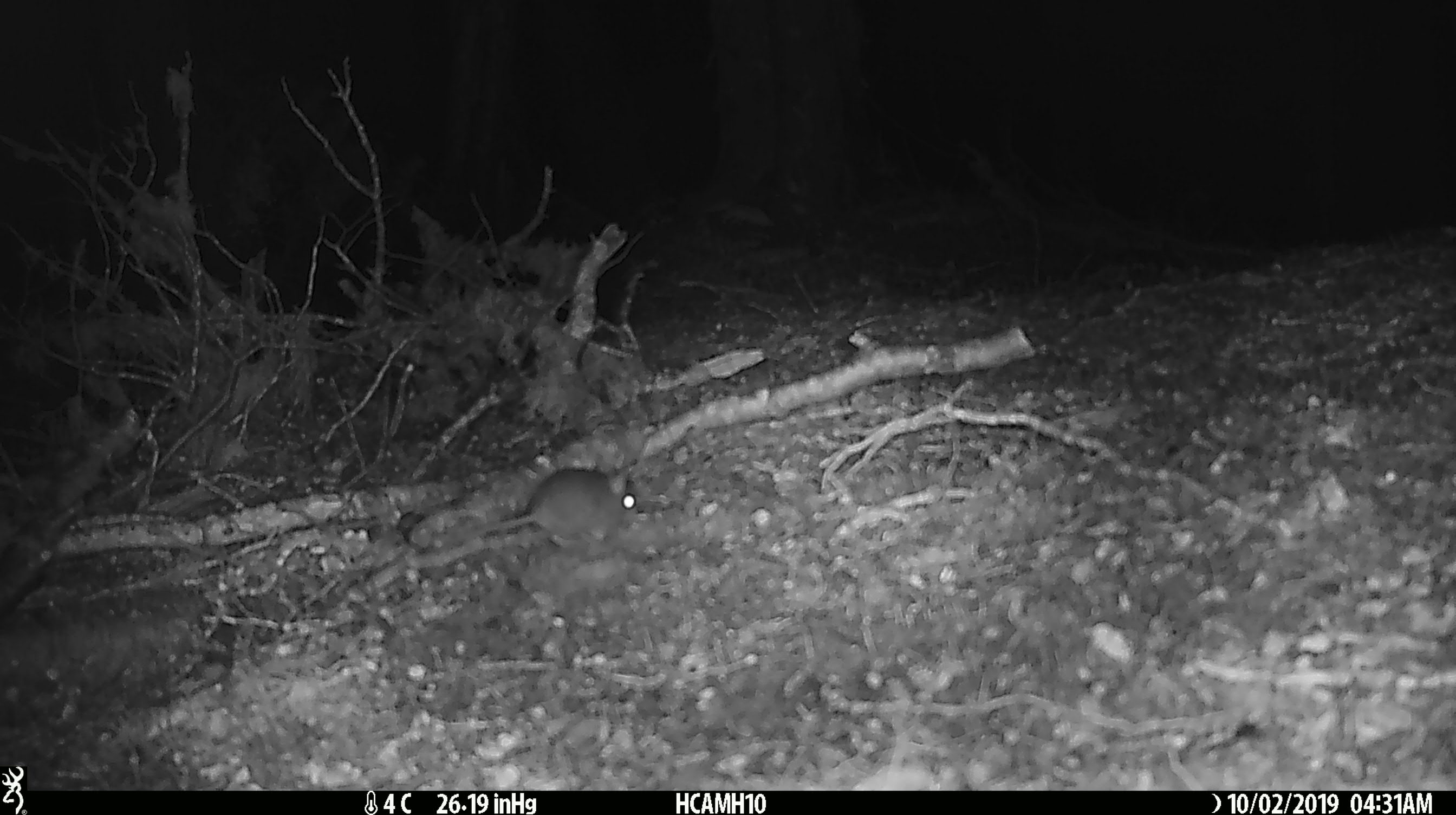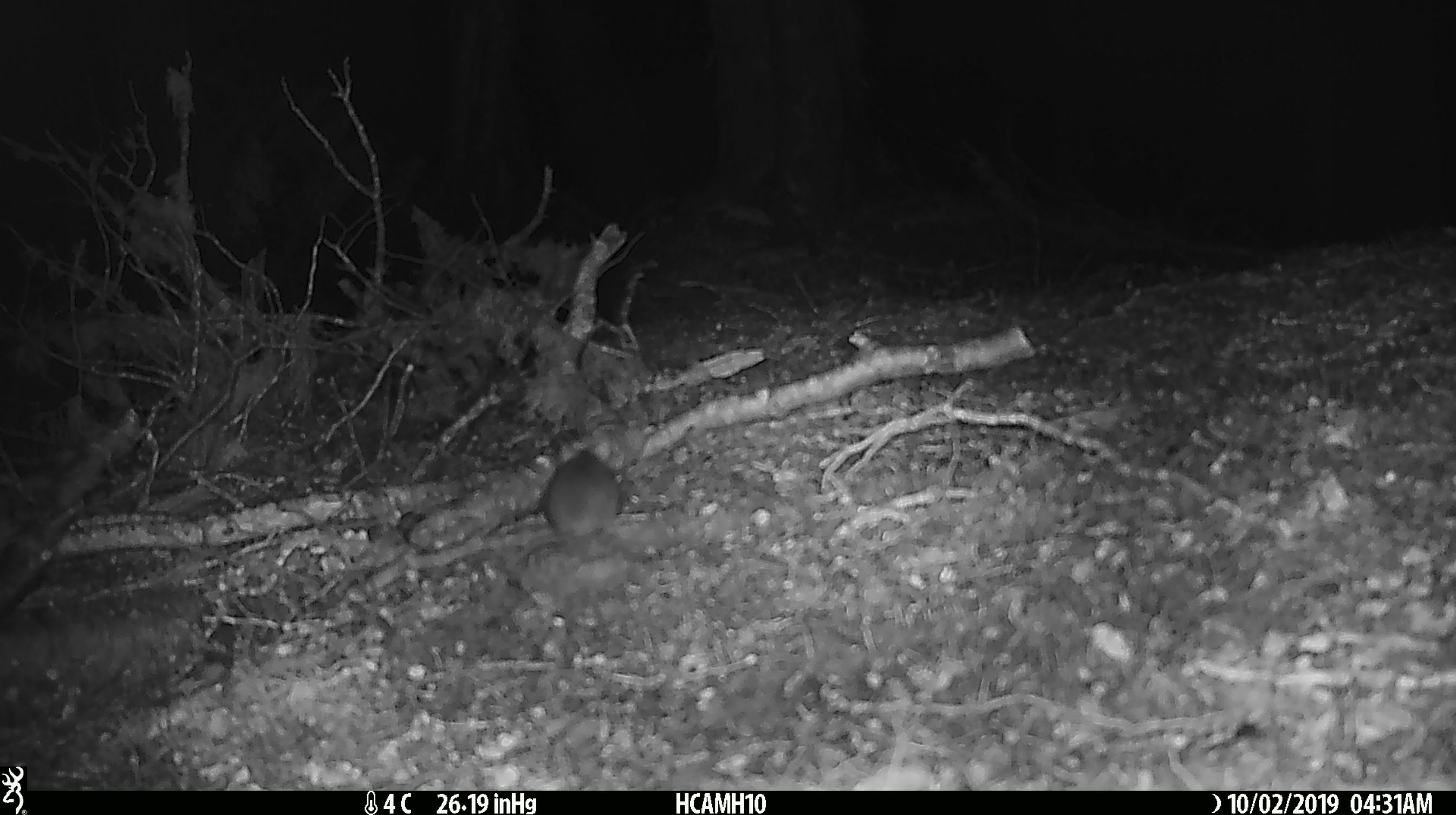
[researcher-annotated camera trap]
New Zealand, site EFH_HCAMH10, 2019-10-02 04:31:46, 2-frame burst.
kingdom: Animalia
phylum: Chordata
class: Mammalia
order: Rodentia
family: Muridae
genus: Mus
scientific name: Mus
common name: mouse